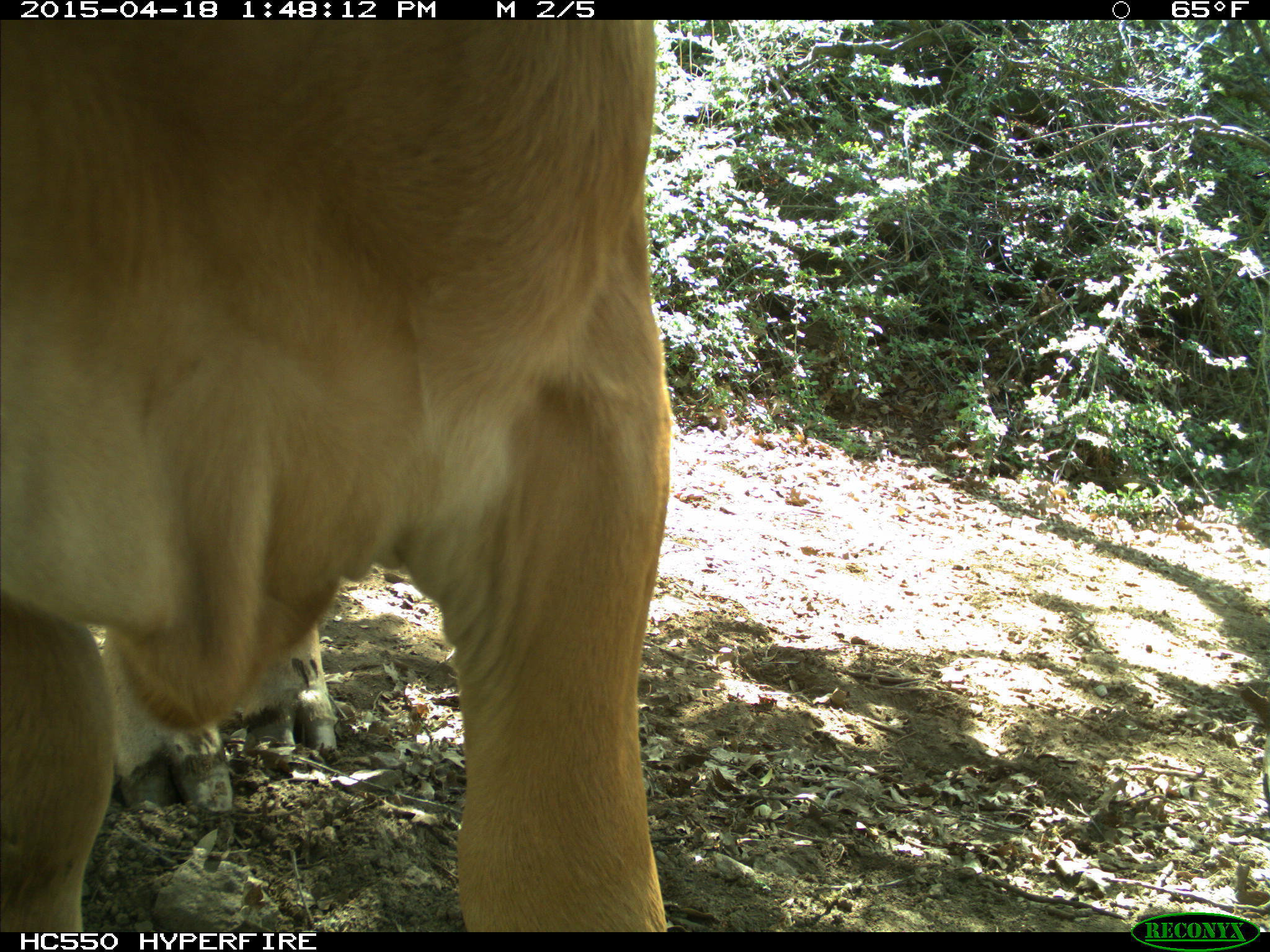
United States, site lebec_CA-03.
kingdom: Animalia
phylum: Chordata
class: Mammalia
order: Artiodactyla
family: Bovidae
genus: Bos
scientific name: Bos taurus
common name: domestic cow